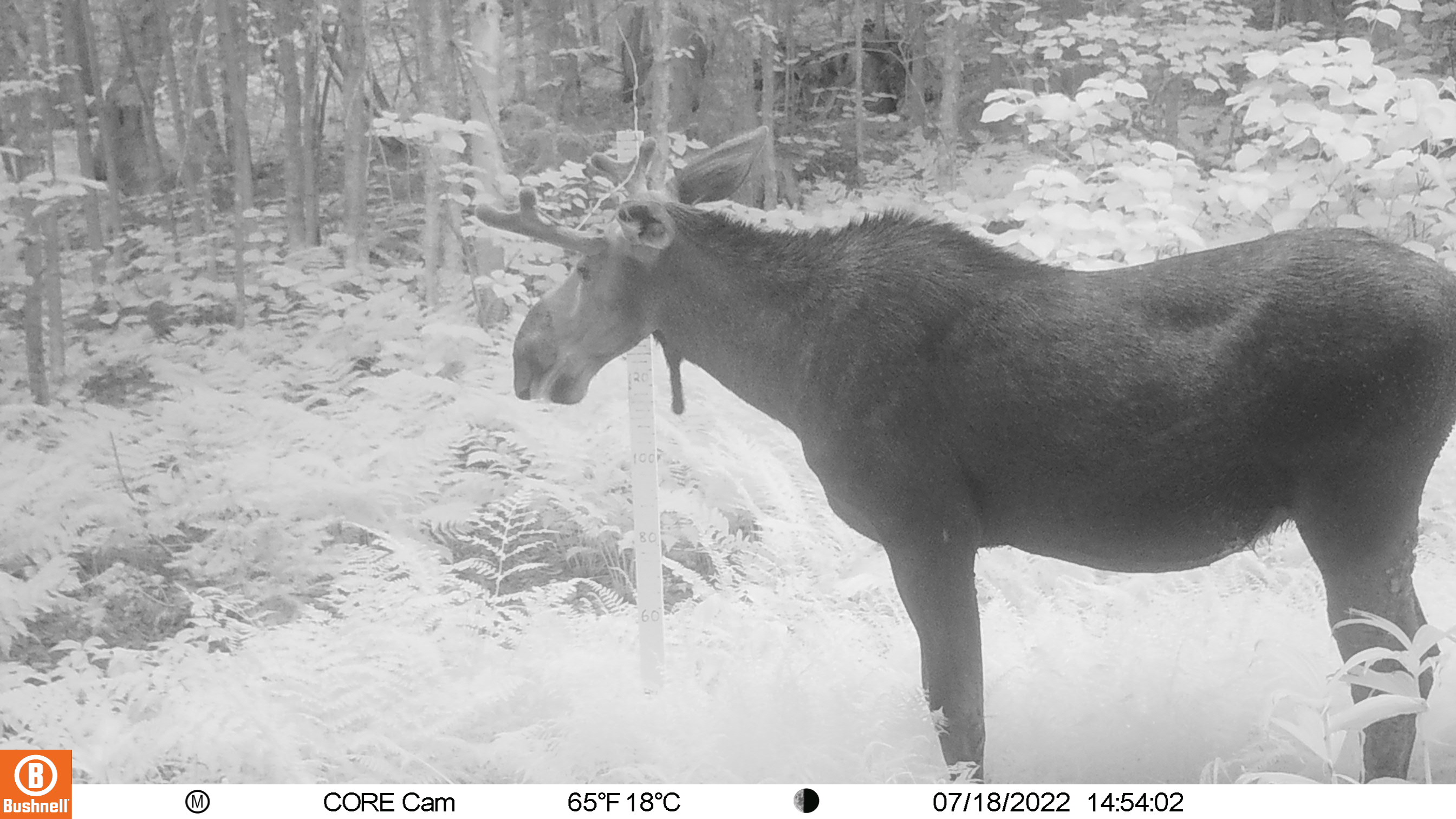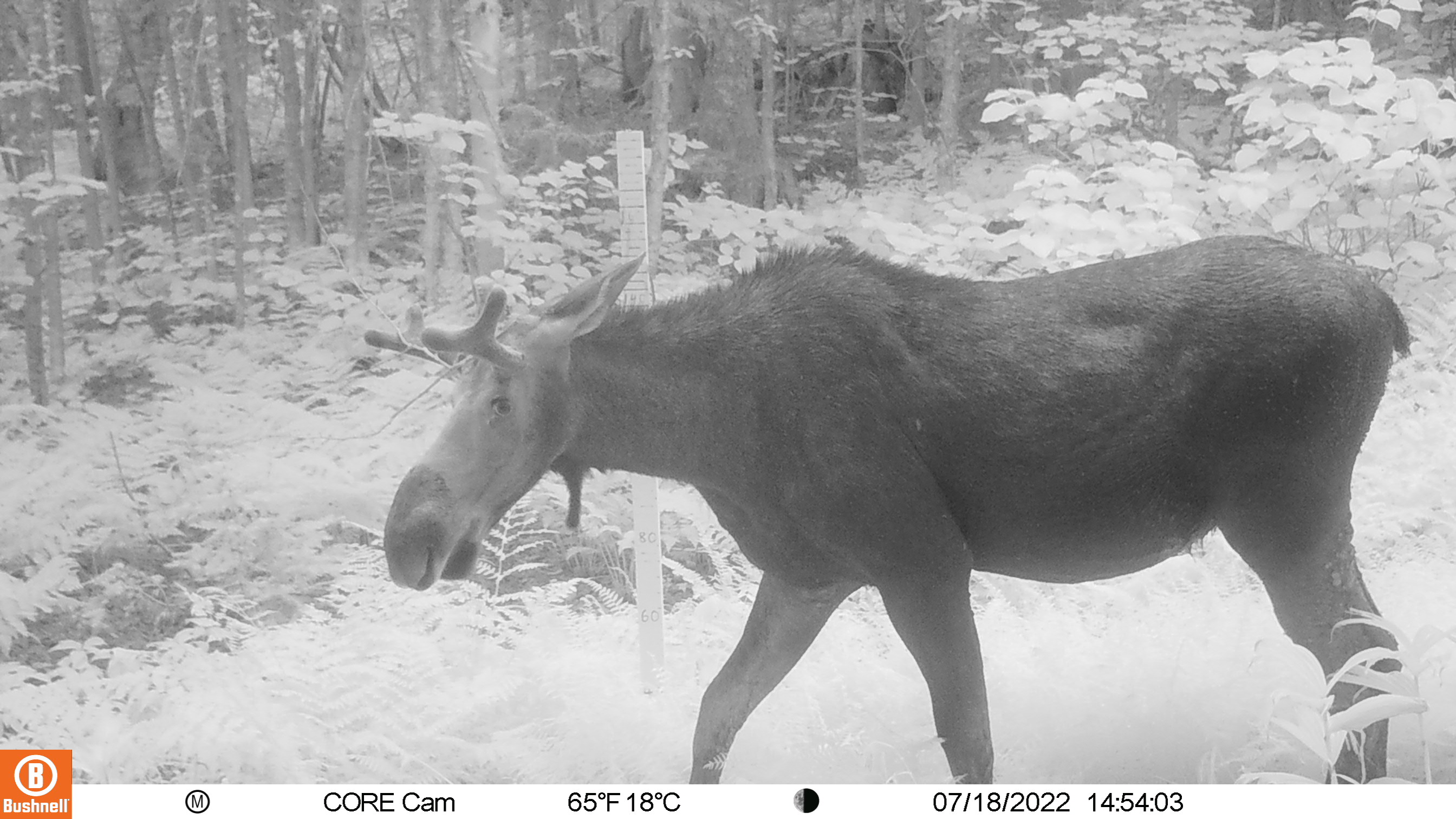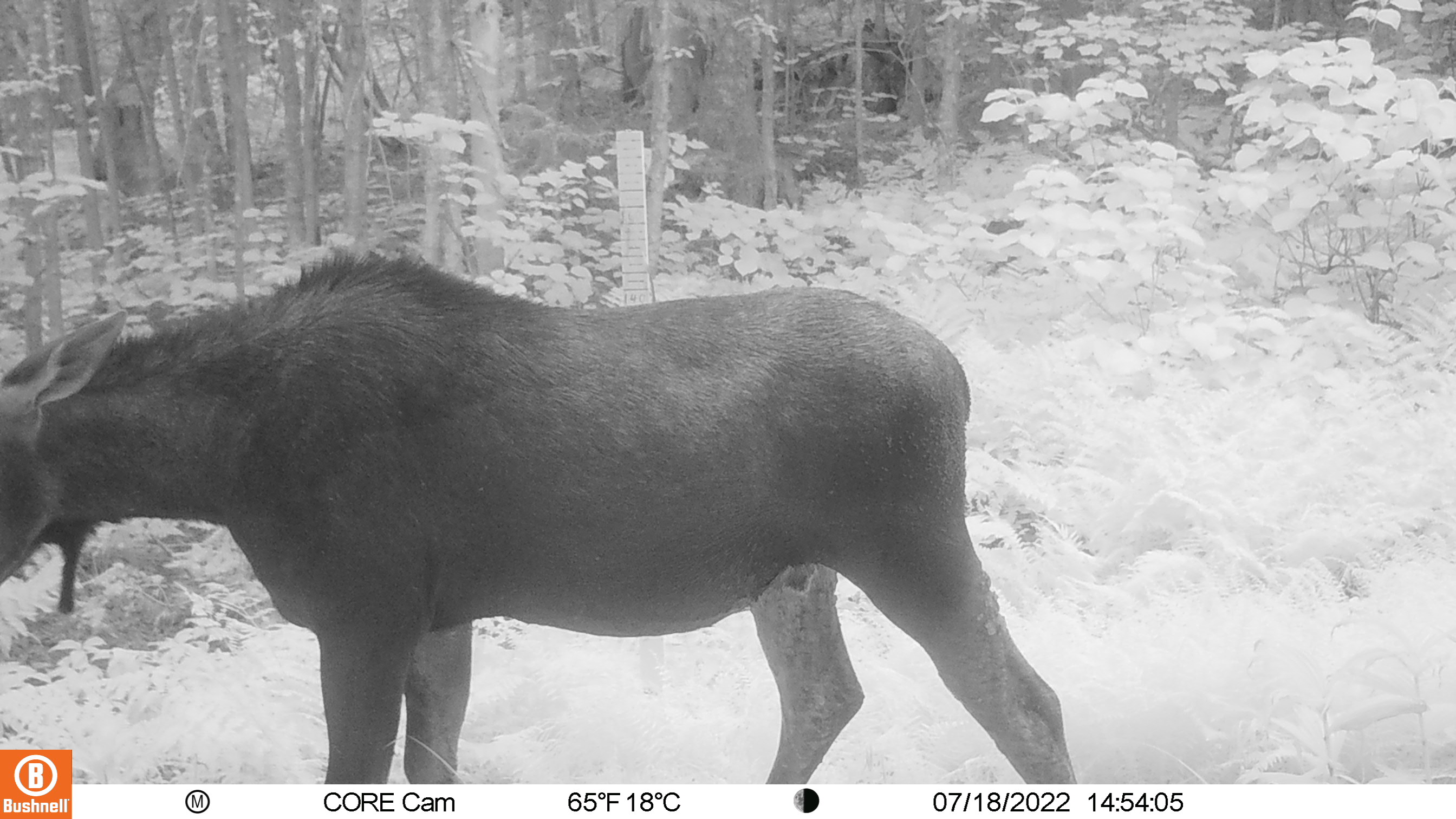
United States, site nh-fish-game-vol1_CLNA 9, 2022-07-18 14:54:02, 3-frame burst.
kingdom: Animalia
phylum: Chordata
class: Mammalia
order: Artiodactyla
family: Cervidae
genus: Alces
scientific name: Alces alces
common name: moose